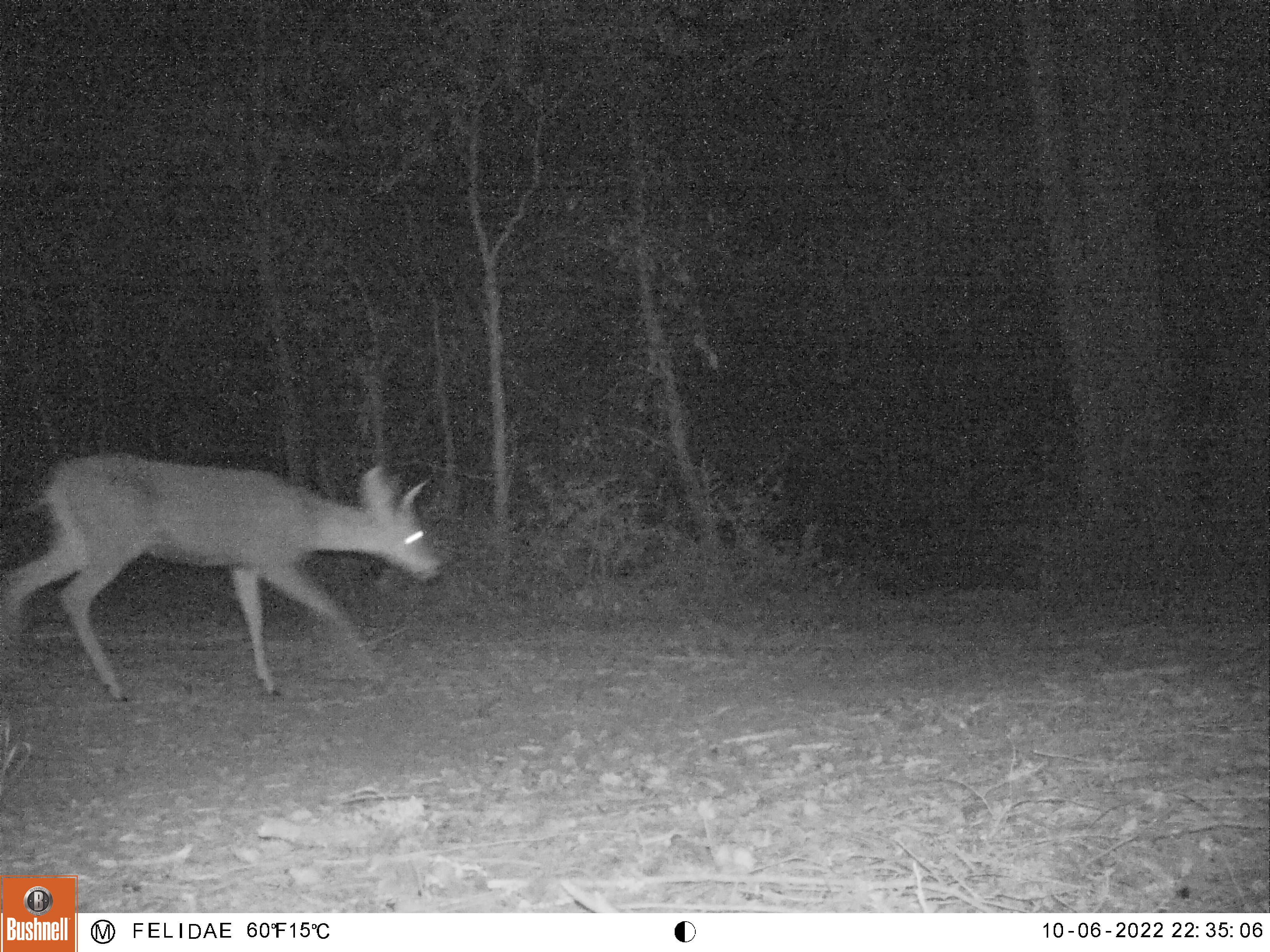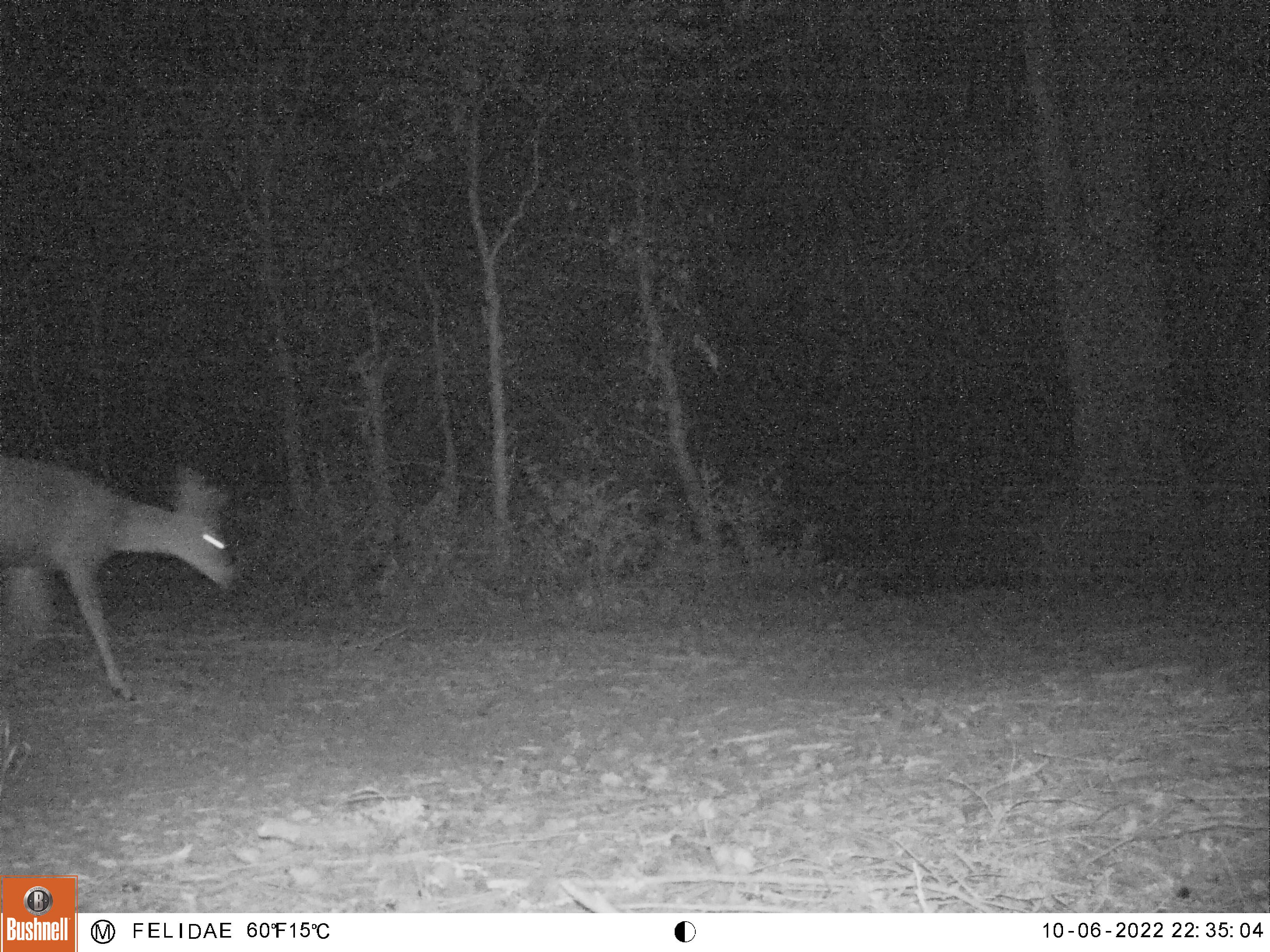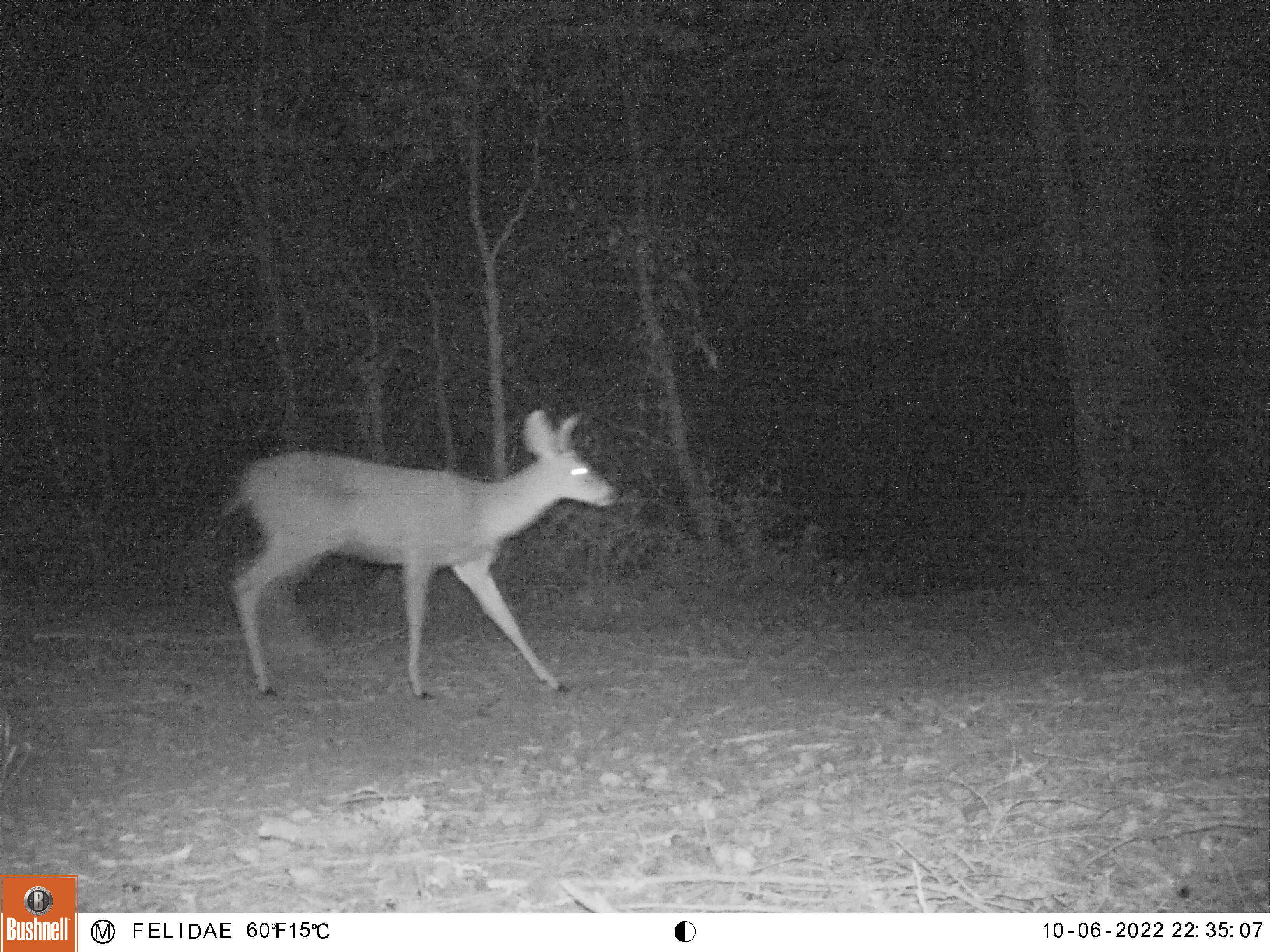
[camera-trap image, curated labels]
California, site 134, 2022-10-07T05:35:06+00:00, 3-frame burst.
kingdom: Animalia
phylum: Chordata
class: Mammalia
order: Artiodactyla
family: Cervidae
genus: Odocoileus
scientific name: Odocoileus hemionus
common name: mule deer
Mule deer (Odocoileus hemionus).